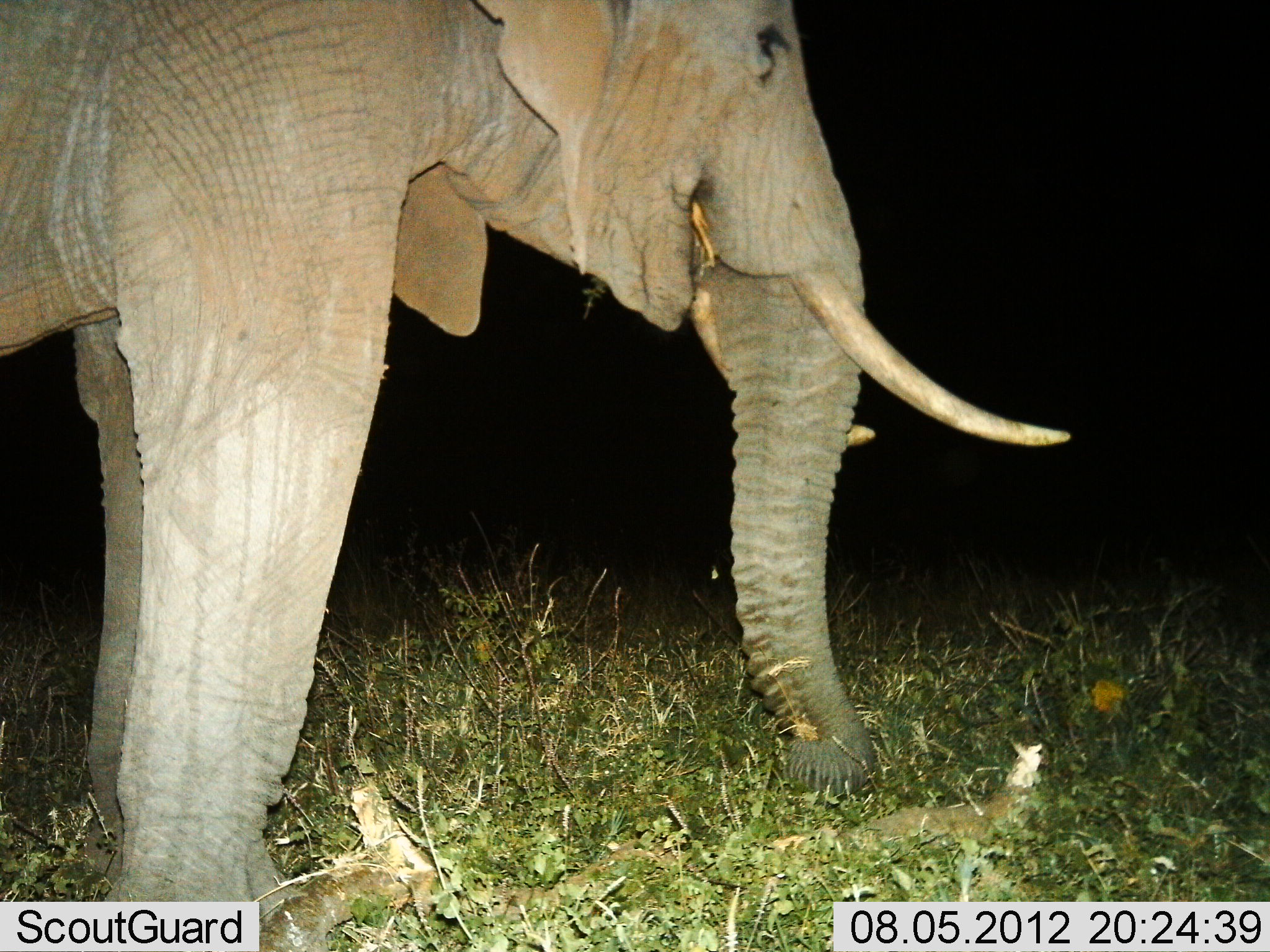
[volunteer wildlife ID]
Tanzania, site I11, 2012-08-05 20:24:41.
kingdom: Animalia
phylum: Chordata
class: Mammalia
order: Proboscidea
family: Elephantidae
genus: Loxodonta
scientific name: Loxodonta africana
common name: african bush elephant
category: elephant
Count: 1.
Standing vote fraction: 60%.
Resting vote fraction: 0%.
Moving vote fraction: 0%.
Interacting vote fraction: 0%.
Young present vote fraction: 0%.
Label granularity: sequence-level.